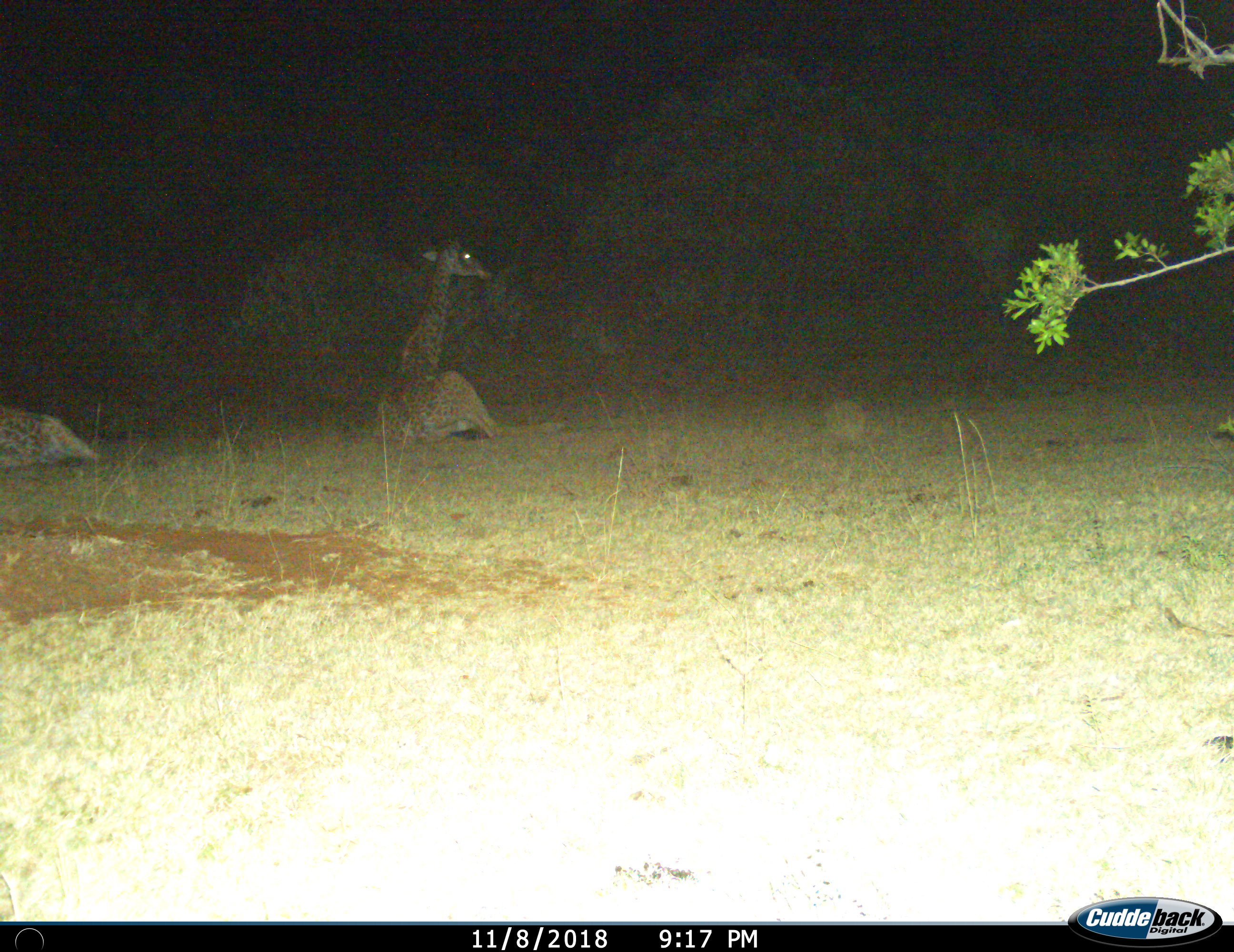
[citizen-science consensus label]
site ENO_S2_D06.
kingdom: Animalia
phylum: Chordata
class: Mammalia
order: Artiodactyla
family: Giraffidae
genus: Giraffa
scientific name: Giraffa camelopardalis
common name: giraffe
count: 2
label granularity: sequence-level